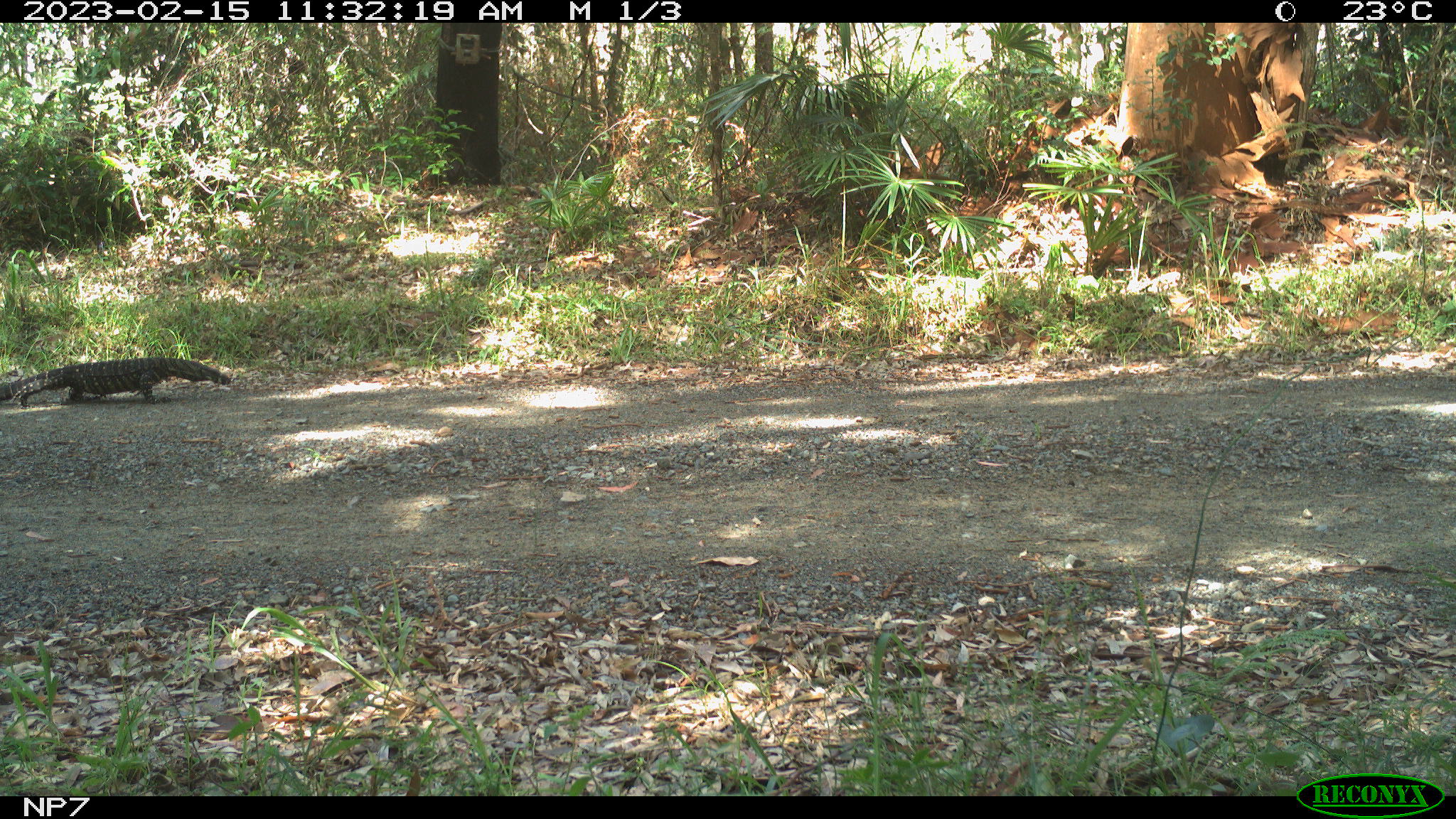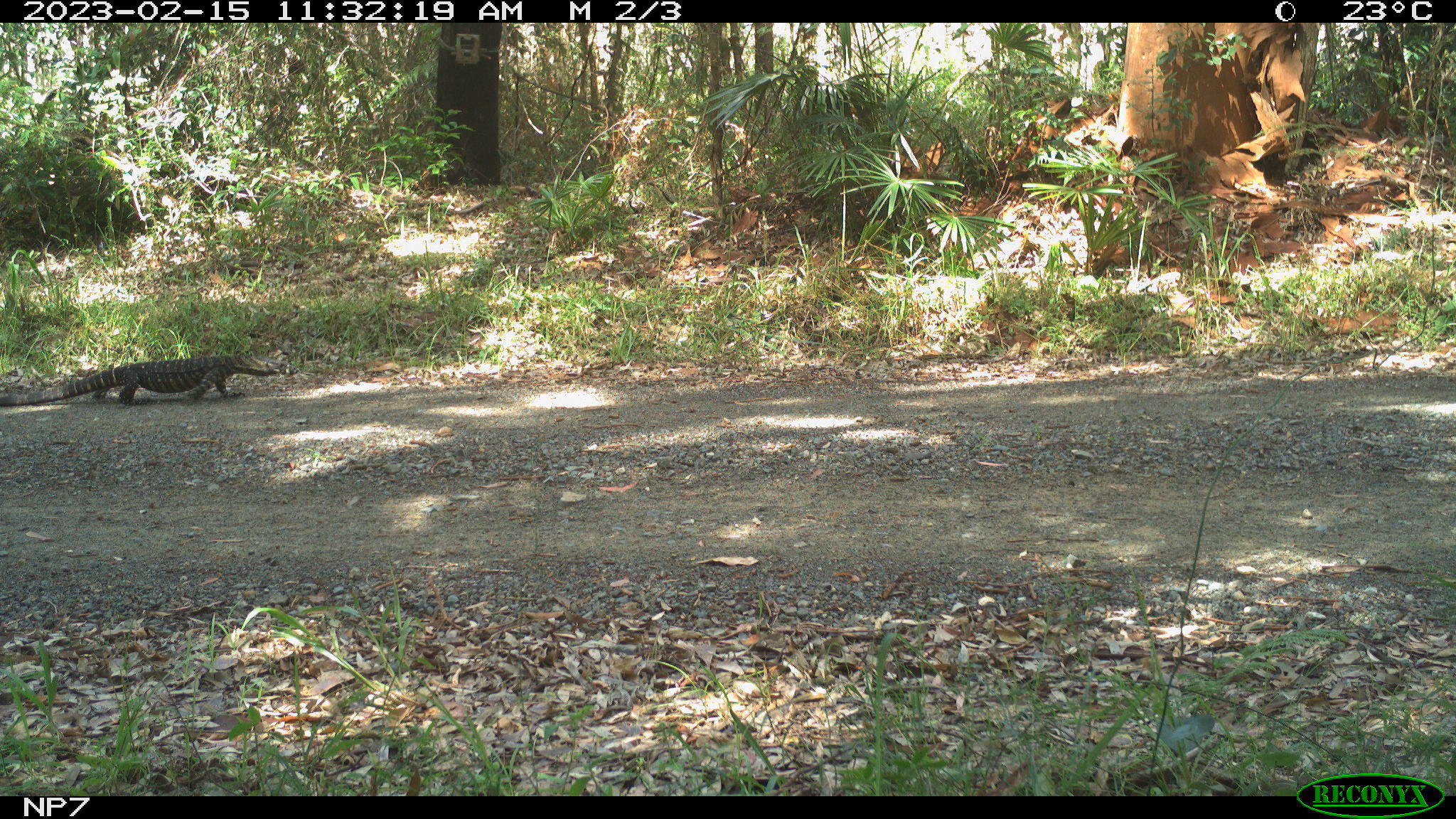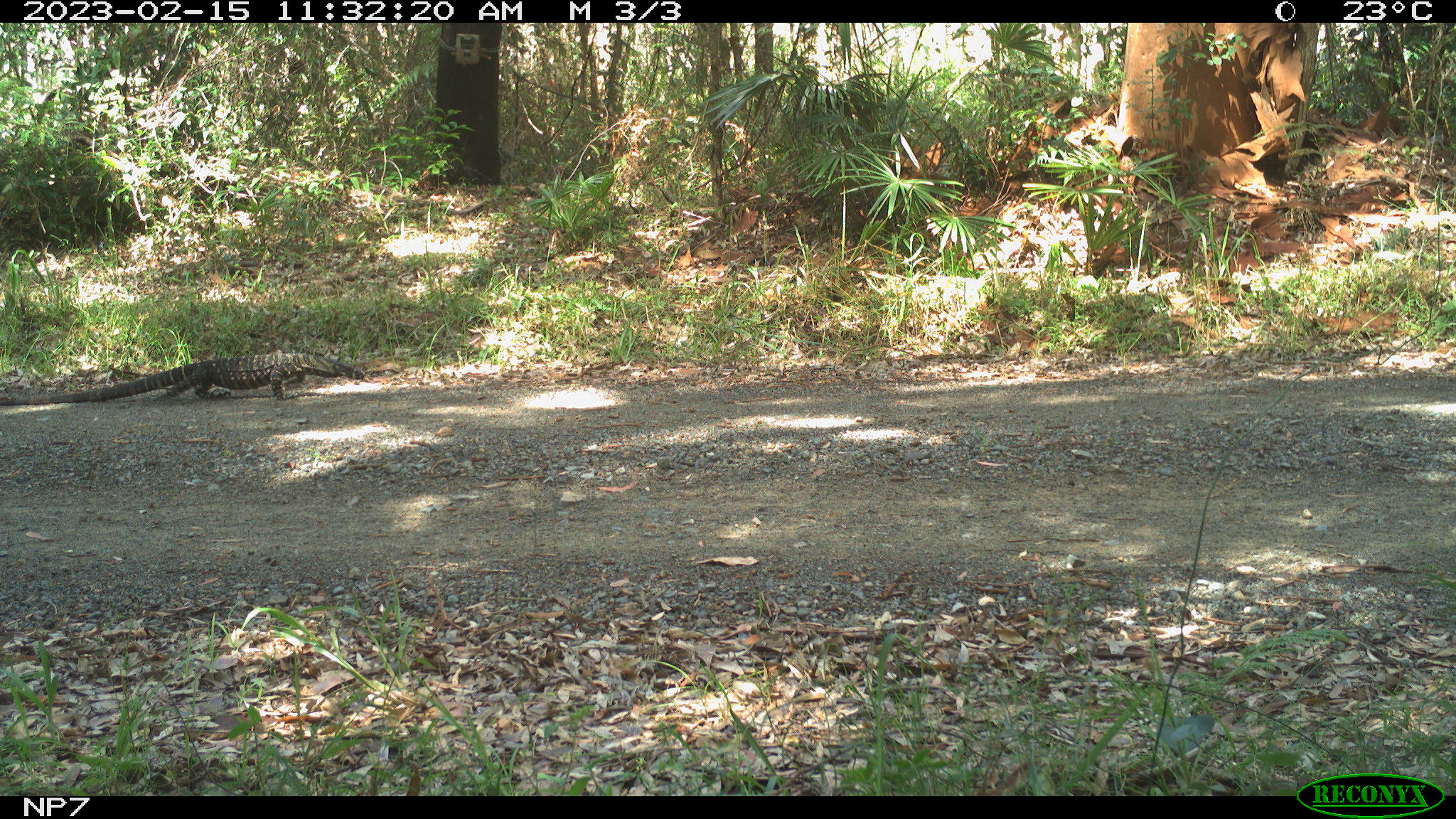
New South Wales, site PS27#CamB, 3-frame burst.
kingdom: Animalia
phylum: Chordata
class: Reptilia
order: Squamata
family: Varanidae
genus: Varanus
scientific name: Varanus varius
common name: lace monitor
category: goanna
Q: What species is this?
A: Goanna (lace monitor) (Varanus varius).